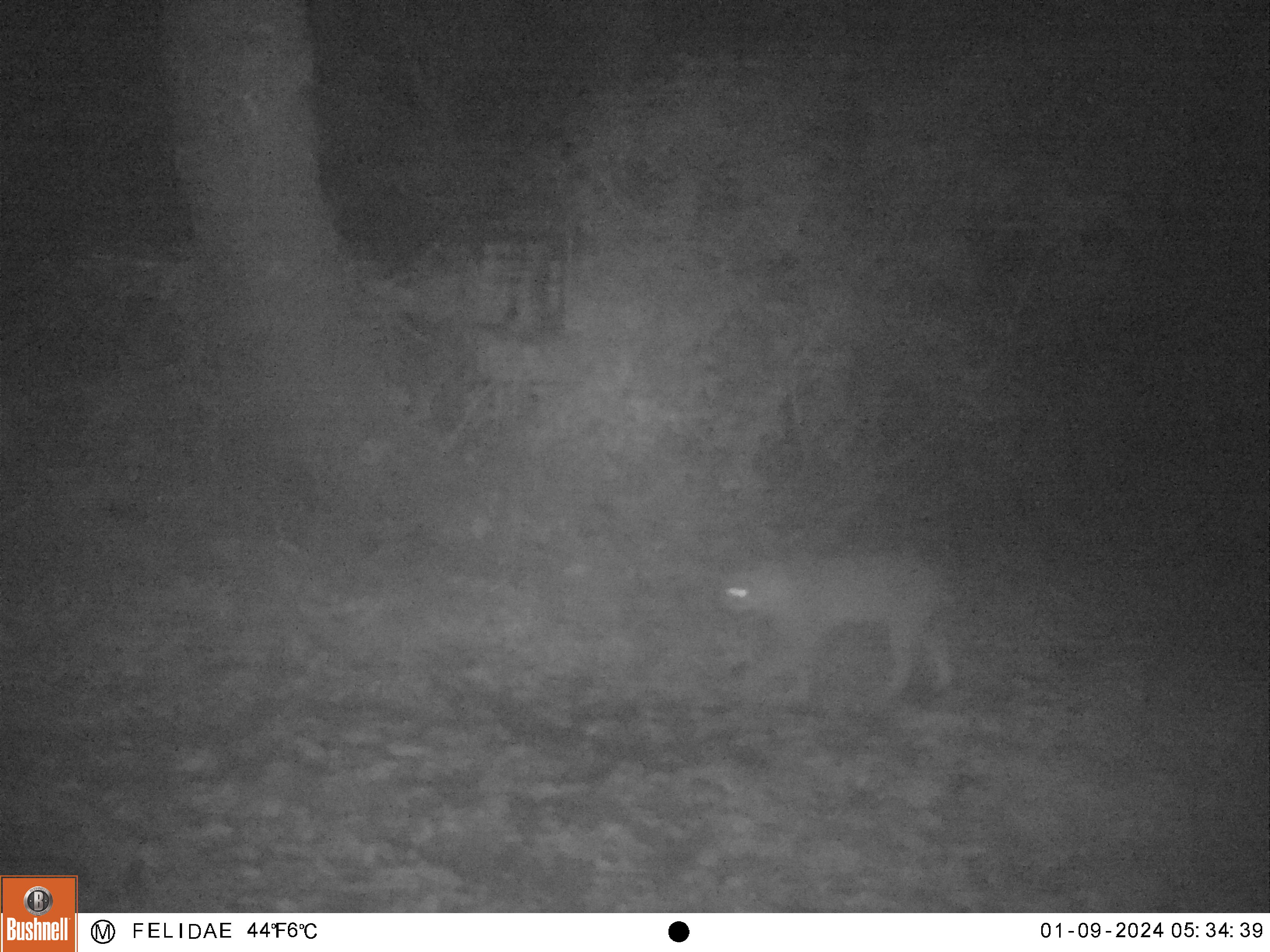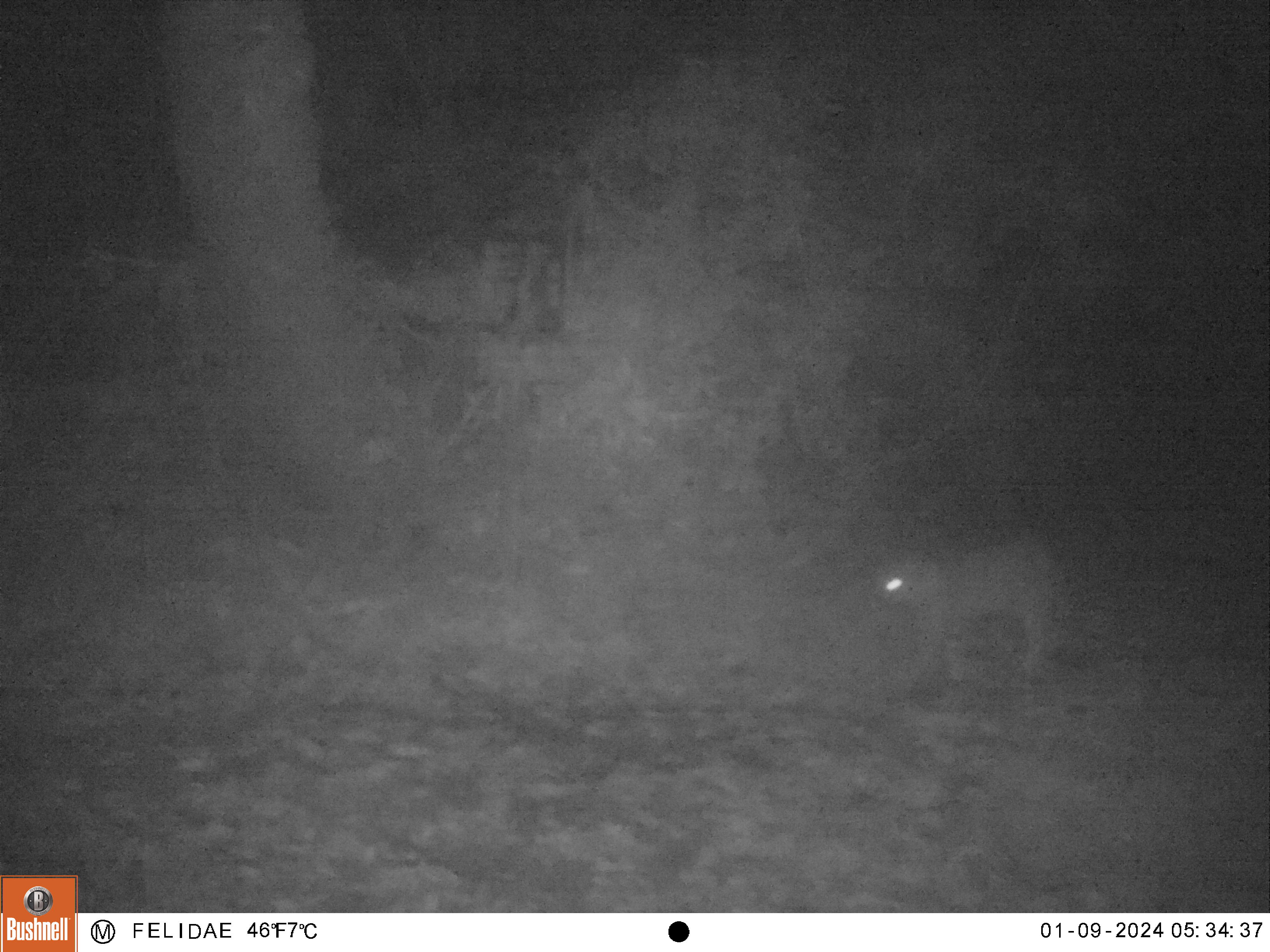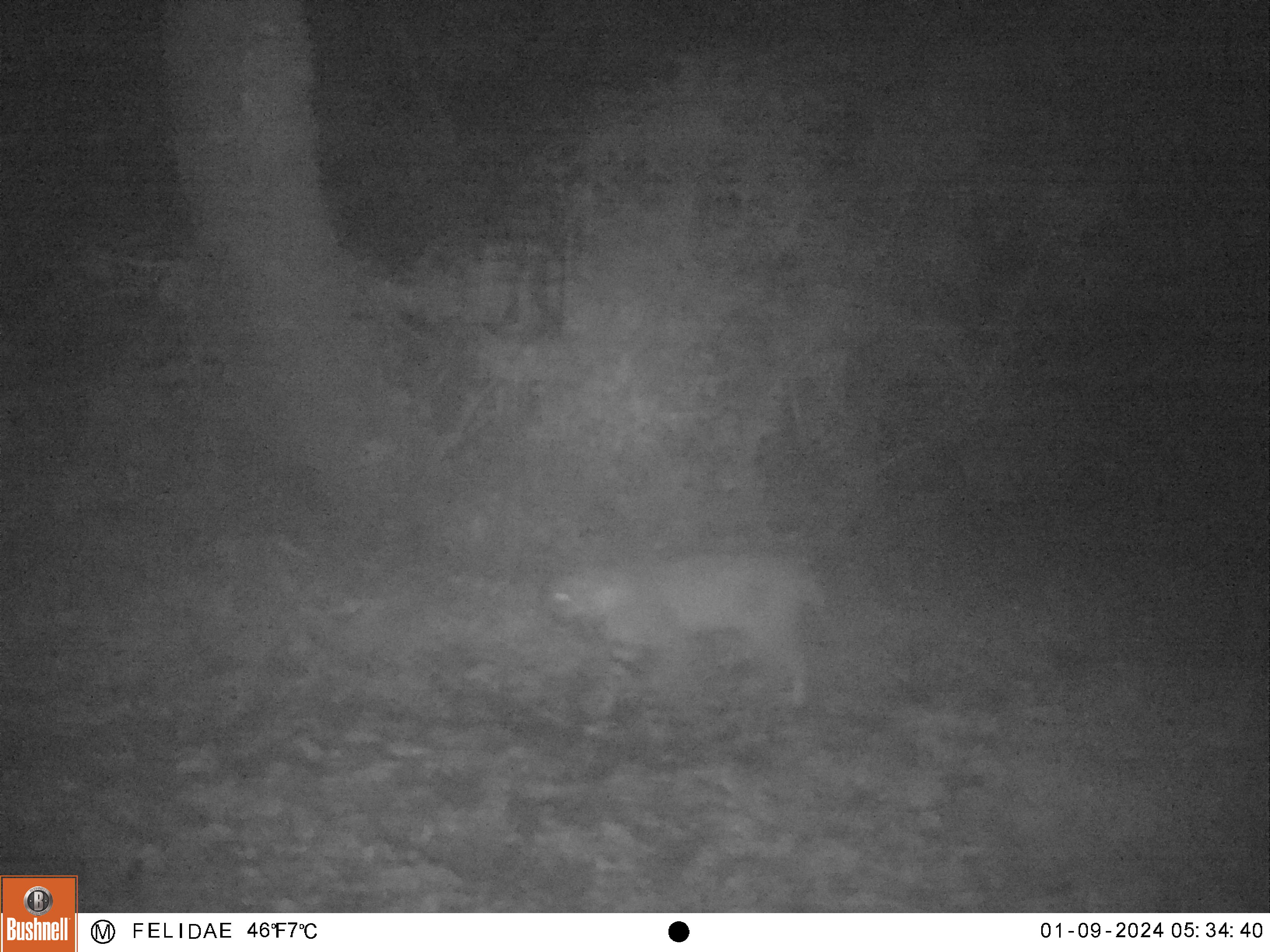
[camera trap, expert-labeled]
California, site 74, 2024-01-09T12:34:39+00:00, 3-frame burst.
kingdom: Animalia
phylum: Chordata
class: Mammalia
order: Carnivora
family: Felidae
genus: Lynx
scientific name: Lynx rufus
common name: bobcat